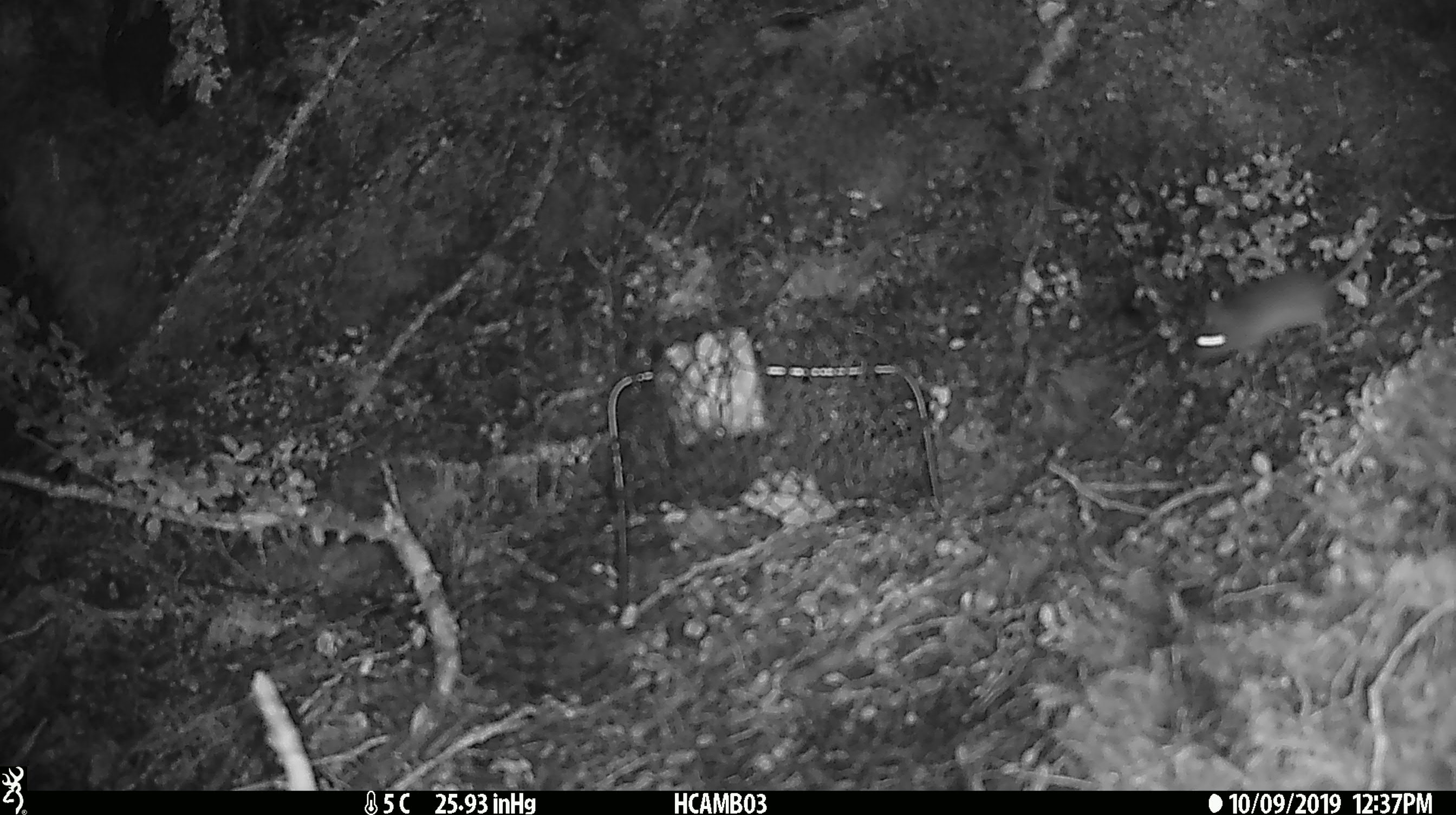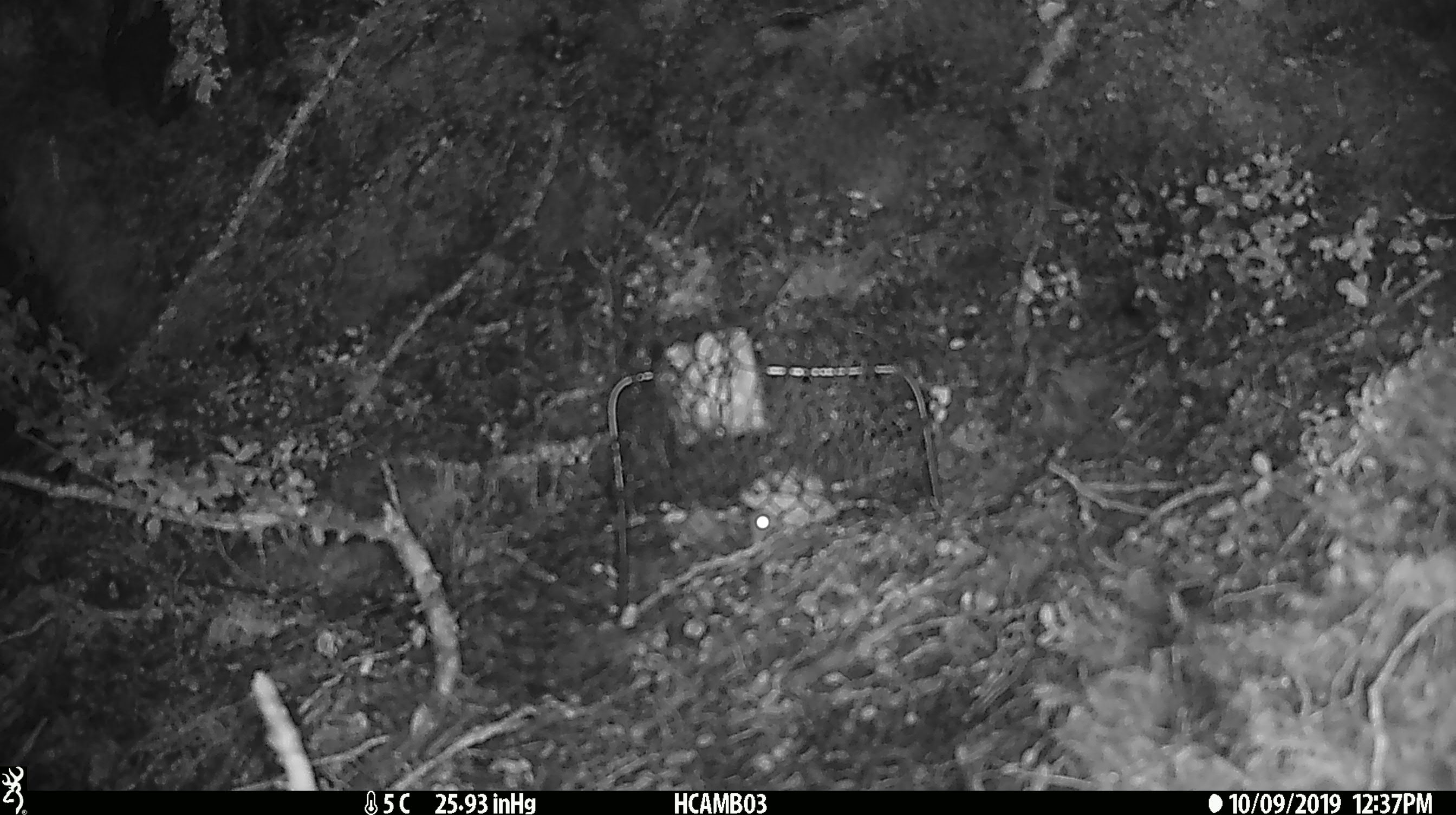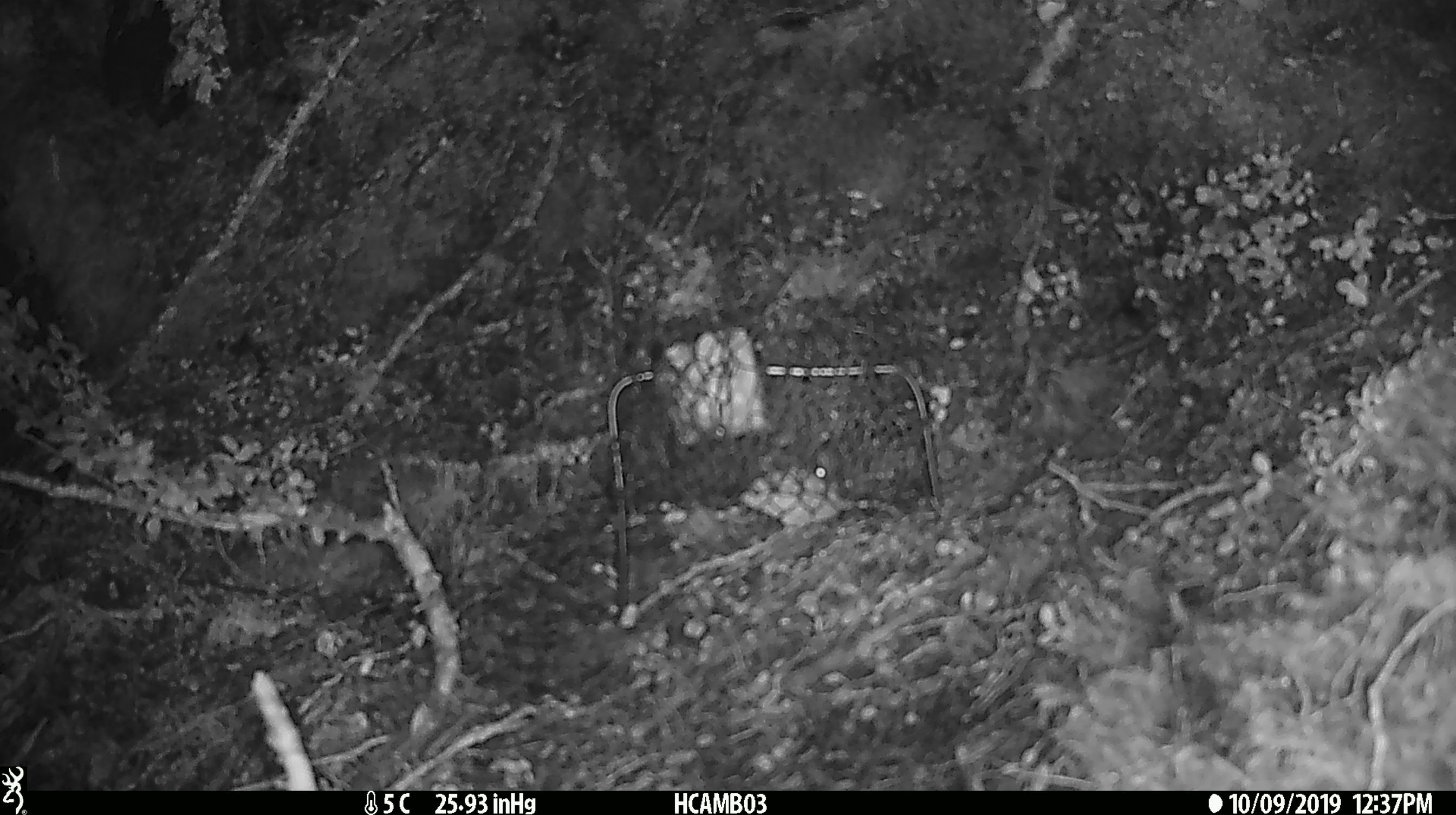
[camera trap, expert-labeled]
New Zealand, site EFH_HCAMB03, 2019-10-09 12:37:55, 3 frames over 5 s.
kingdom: Animalia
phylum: Chordata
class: Mammalia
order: Rodentia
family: Muridae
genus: Mus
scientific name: Mus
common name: mouse